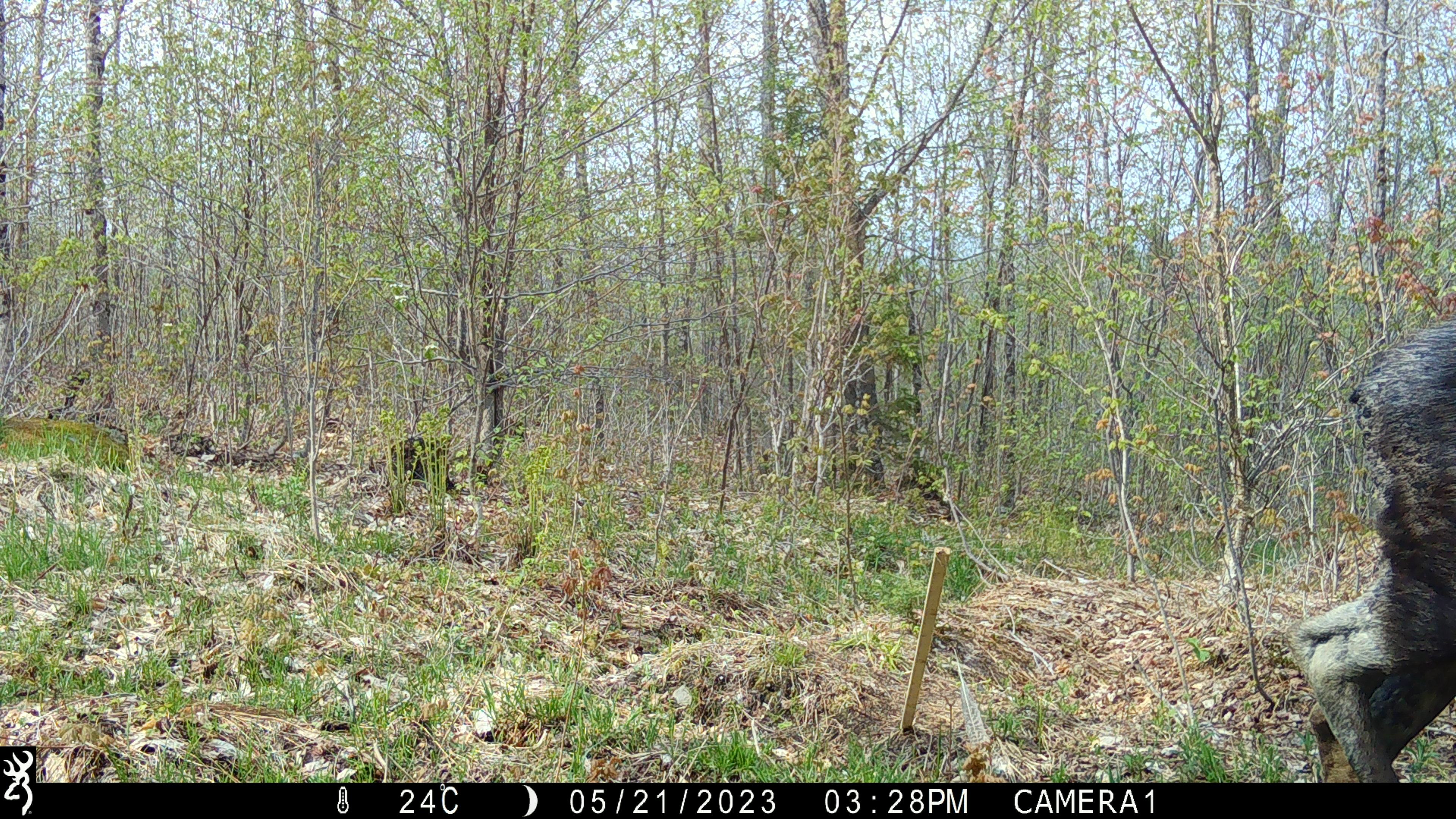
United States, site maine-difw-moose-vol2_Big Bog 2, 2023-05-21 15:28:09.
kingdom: Animalia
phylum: Chordata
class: Mammalia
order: Artiodactyla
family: Cervidae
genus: Alces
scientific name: Alces alces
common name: moose